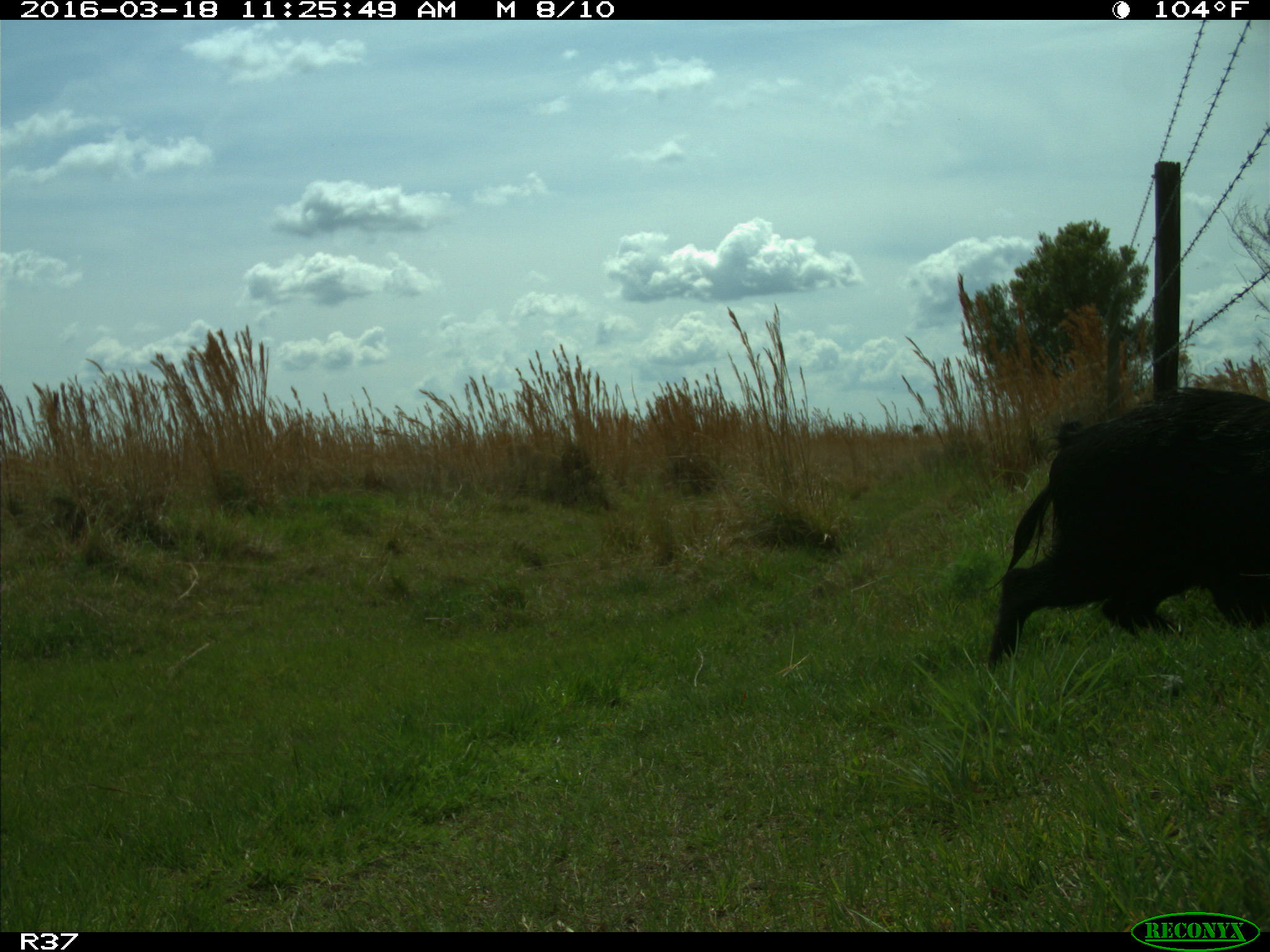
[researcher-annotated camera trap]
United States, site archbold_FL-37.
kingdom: Animalia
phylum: Chordata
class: Mammalia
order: Artiodactyla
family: Suidae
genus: Sus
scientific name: Sus scrofa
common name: wild boar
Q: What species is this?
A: Sus scrofa (wild boar).